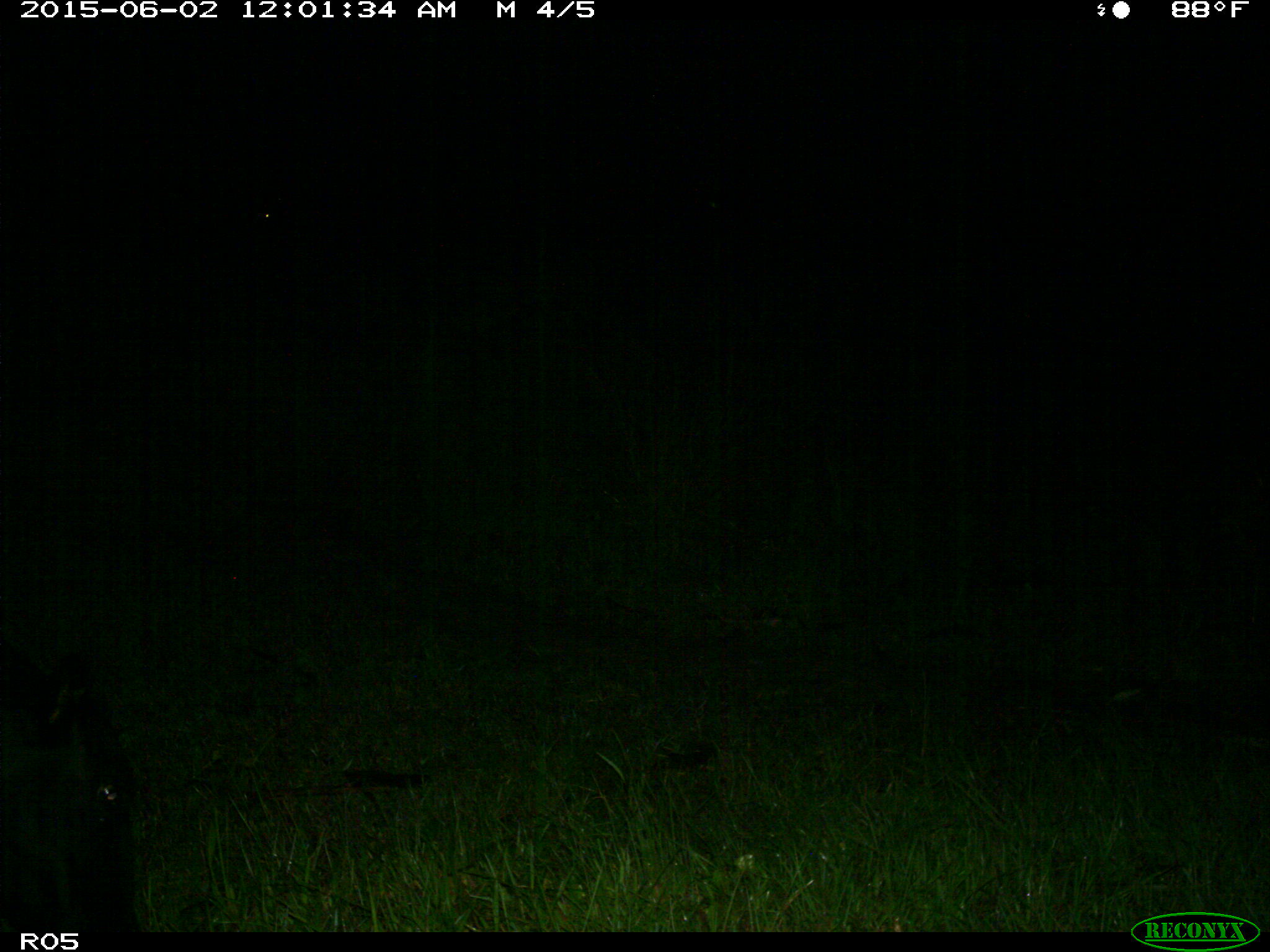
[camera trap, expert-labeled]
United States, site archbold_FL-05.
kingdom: Animalia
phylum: Chordata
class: Mammalia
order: Artiodactyla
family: Bovidae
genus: Bos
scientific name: Bos taurus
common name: domestic cow